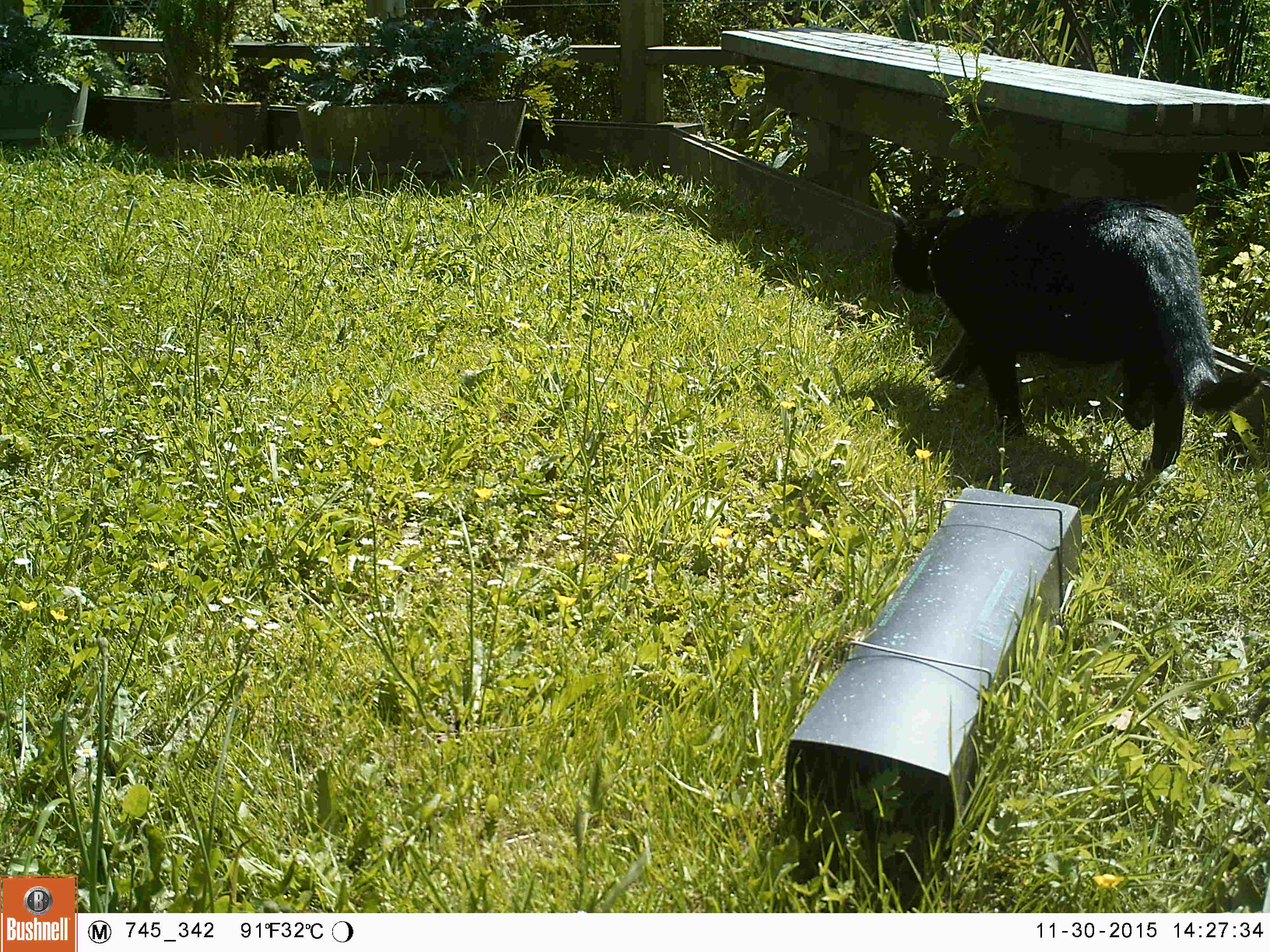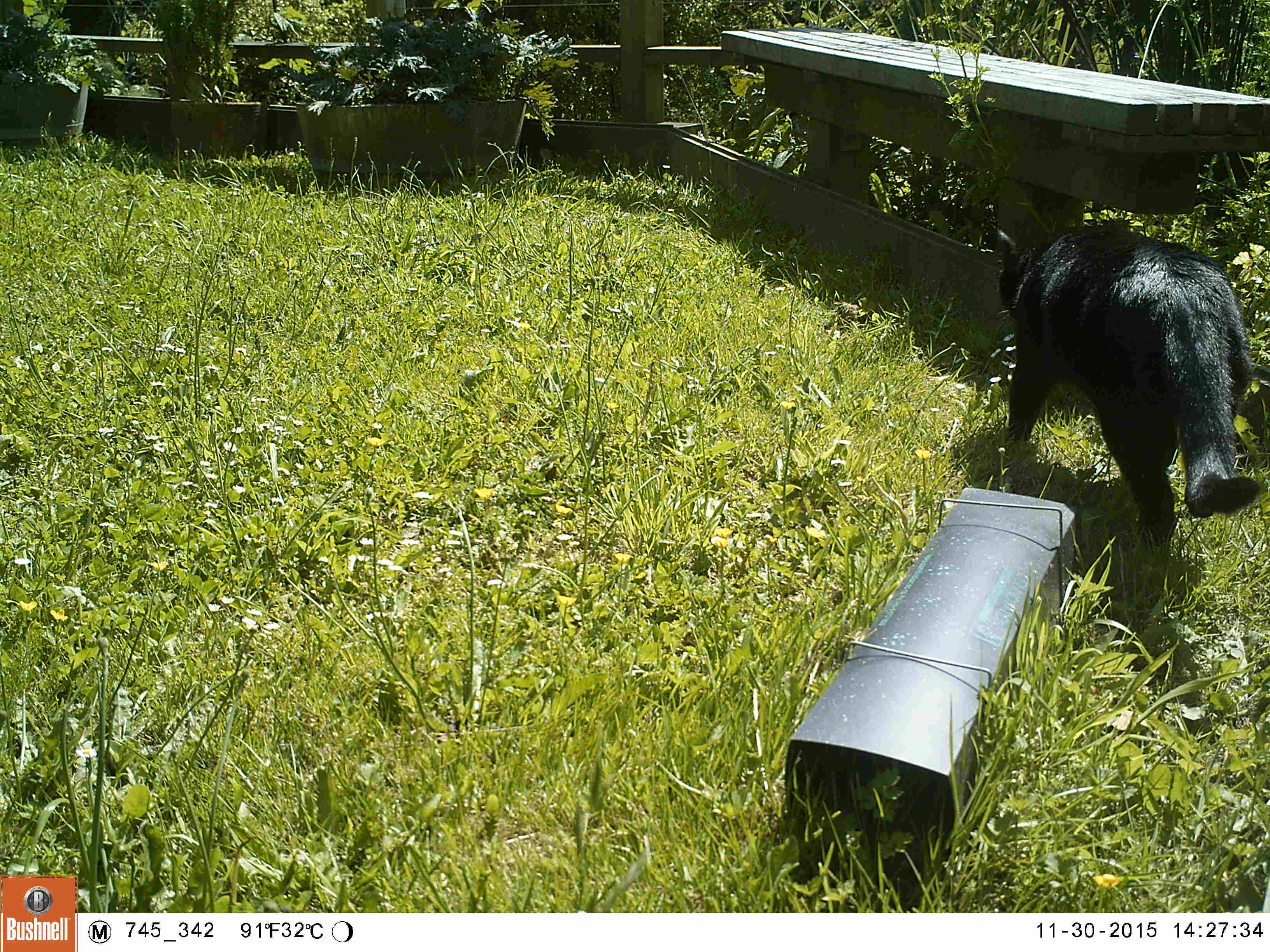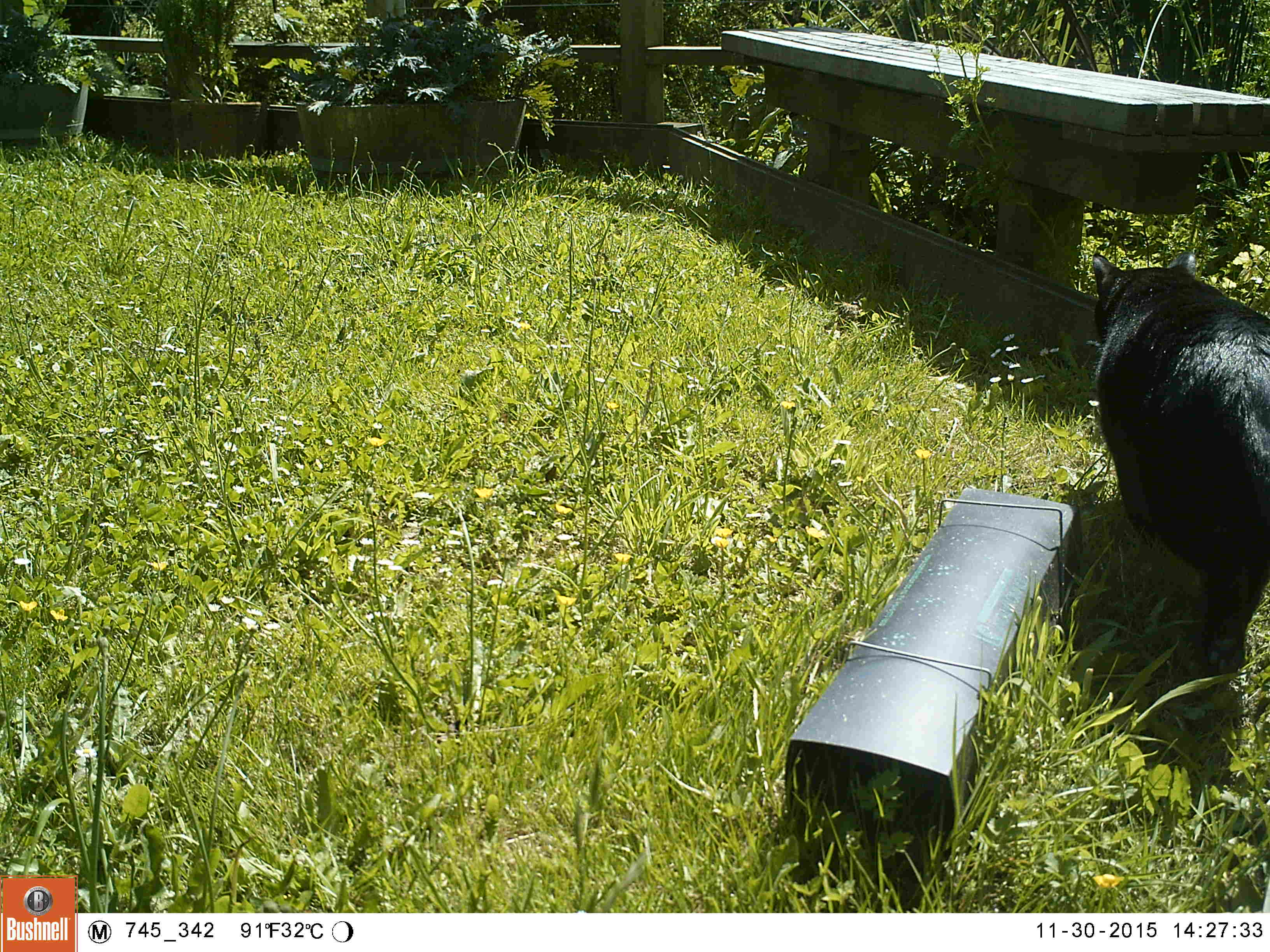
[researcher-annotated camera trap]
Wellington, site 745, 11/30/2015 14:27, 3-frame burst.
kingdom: Animalia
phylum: Chordata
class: Mammalia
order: Carnivora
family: Felidae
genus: Felis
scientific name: Felis catus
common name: cat